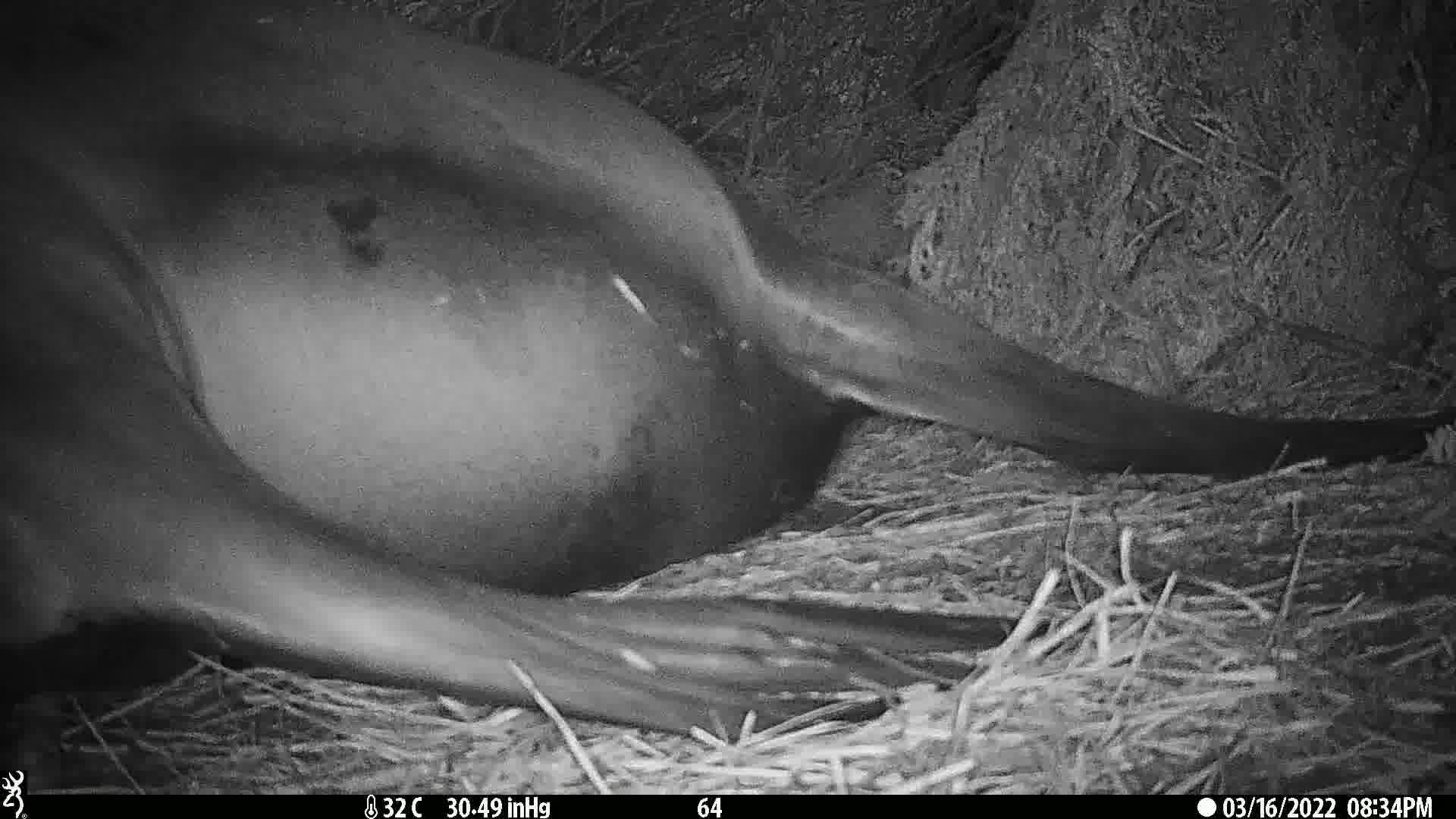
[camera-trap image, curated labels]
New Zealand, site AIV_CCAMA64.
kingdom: Animalia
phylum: Chordata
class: Mammalia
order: Carnivora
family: Otariidae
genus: Phocarctos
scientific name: Phocarctos hookeri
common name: new zealand sea lion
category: sealion